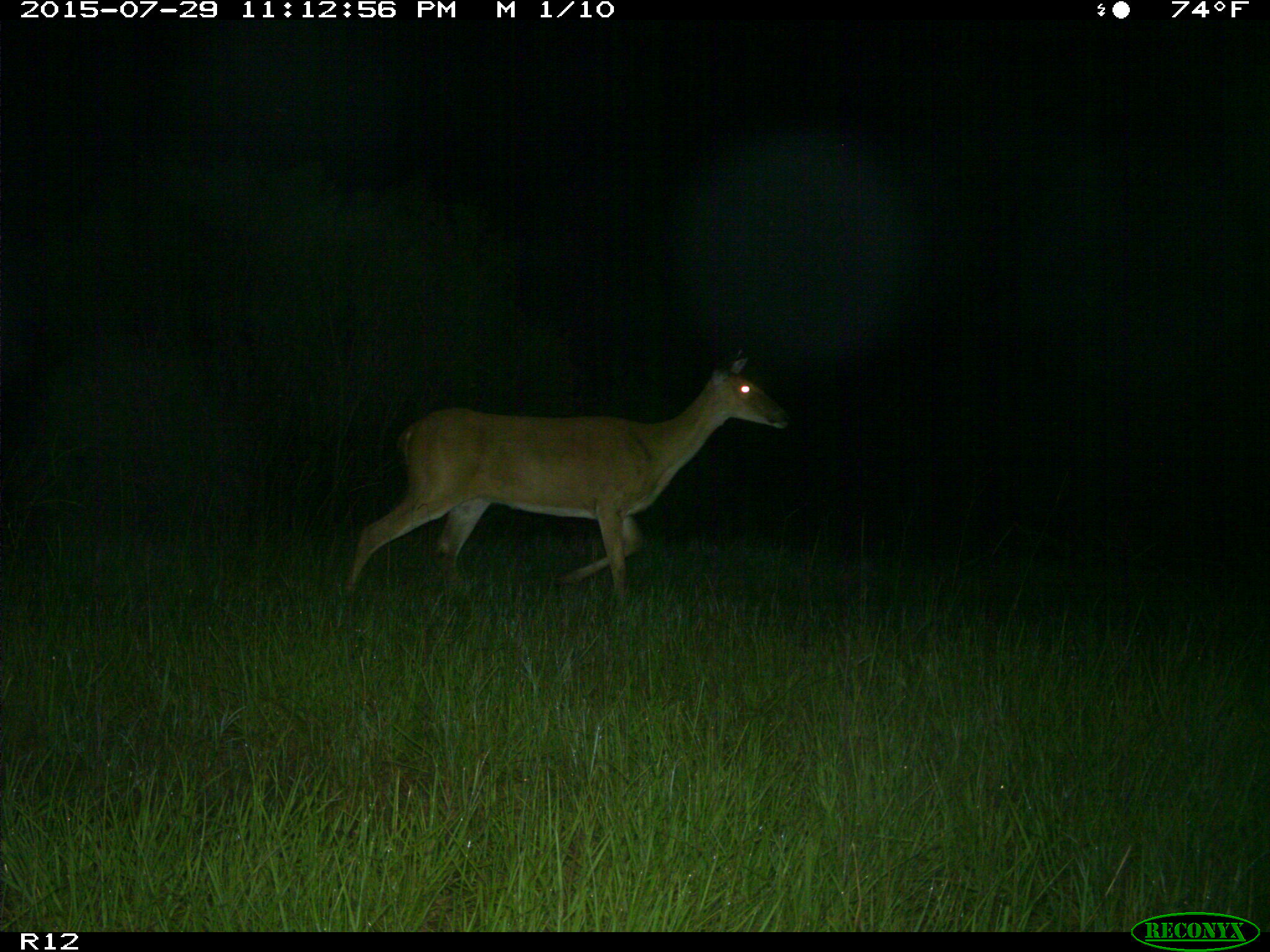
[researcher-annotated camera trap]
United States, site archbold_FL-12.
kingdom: Animalia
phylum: Chordata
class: Mammalia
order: Artiodactyla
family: Cervidae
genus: Odocoileus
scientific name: Odocoileus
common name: deer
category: unidentified deer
Unidentified deer (deer) (Odocoileus).